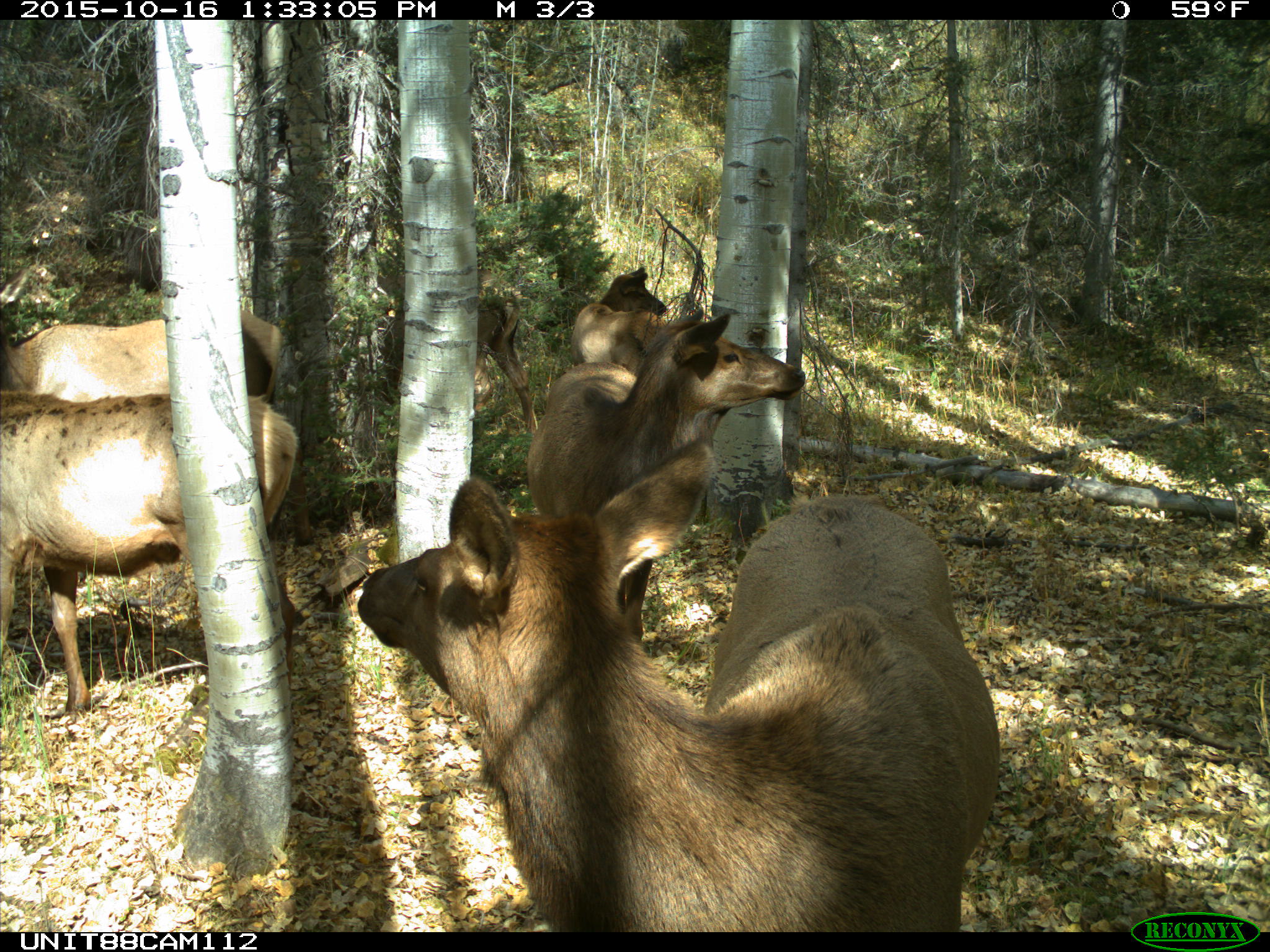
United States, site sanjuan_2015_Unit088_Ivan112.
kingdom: Animalia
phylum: Chordata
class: Mammalia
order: Artiodactyla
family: Cervidae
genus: Cervus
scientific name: Cervus elaphus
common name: red deer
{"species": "Cervus elaphus (red deer)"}